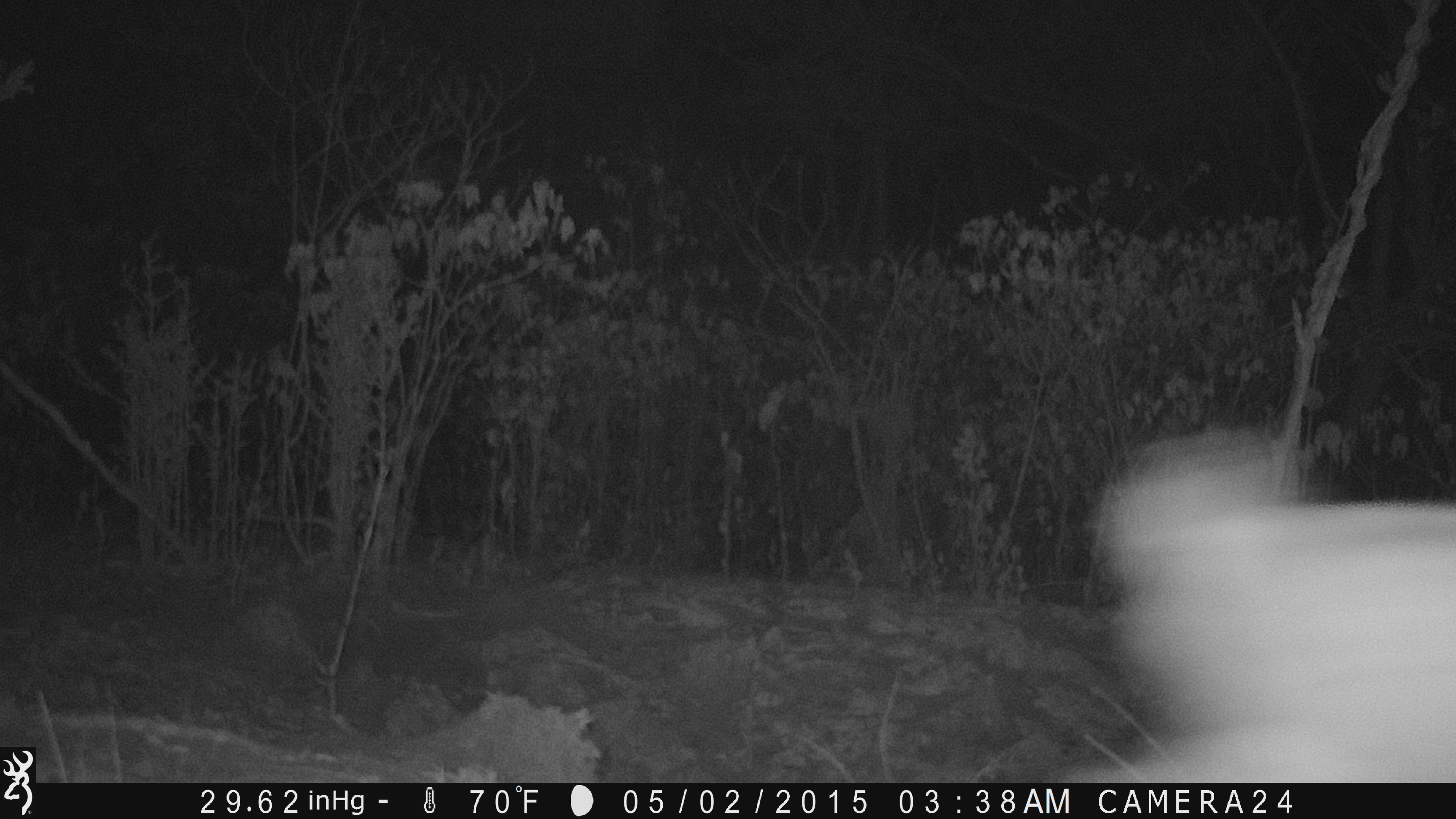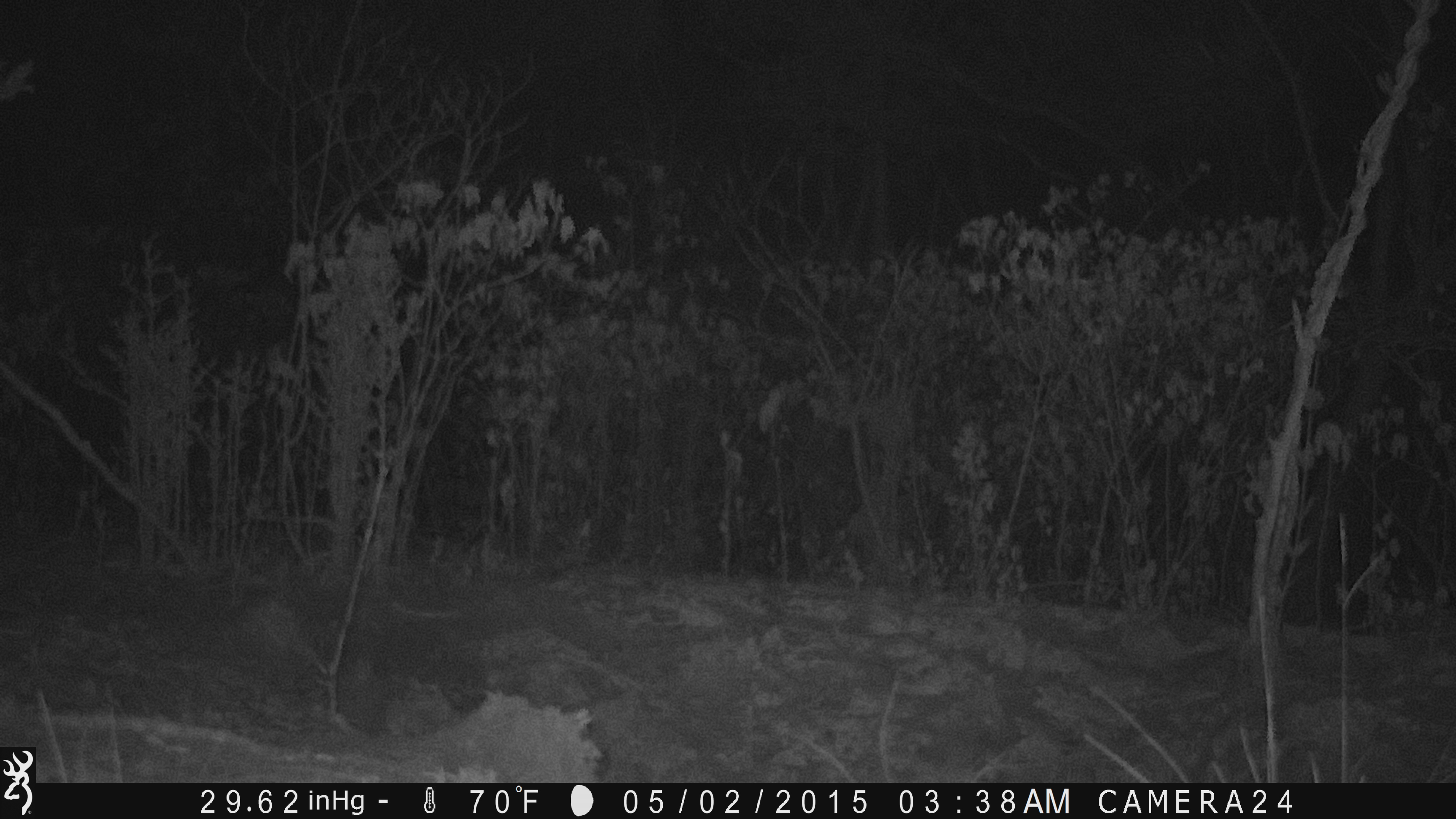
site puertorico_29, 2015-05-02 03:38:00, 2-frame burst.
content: unidentified animal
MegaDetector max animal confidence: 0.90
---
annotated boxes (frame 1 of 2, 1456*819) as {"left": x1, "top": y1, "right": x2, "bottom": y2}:
unknown: {"left": 1084, "top": 420, "right": 1454, "bottom": 786}